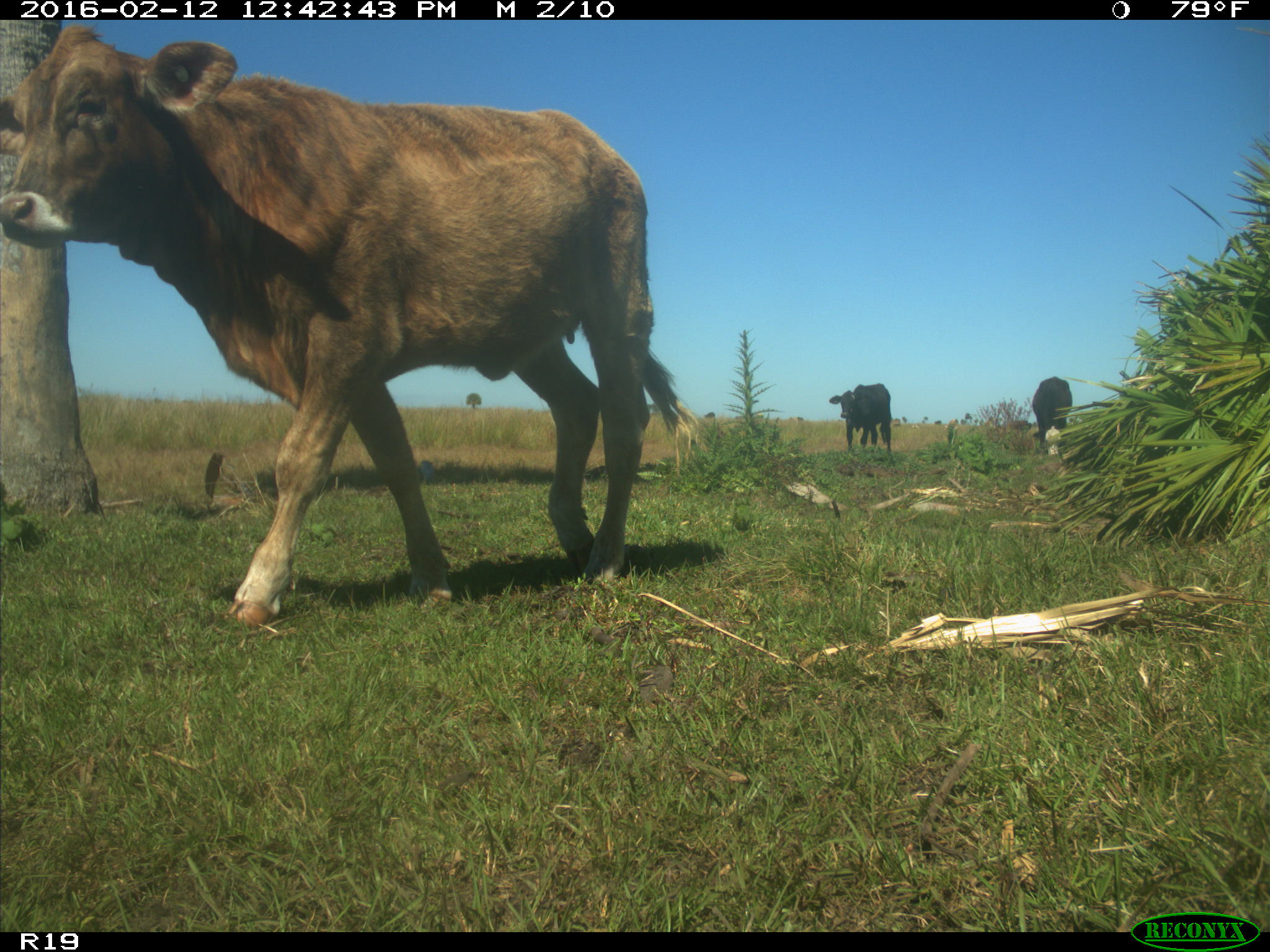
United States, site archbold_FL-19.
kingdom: Animalia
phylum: Chordata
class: Mammalia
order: Artiodactyla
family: Bovidae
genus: Bos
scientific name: Bos taurus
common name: domestic cow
Bos taurus (domestic cow).